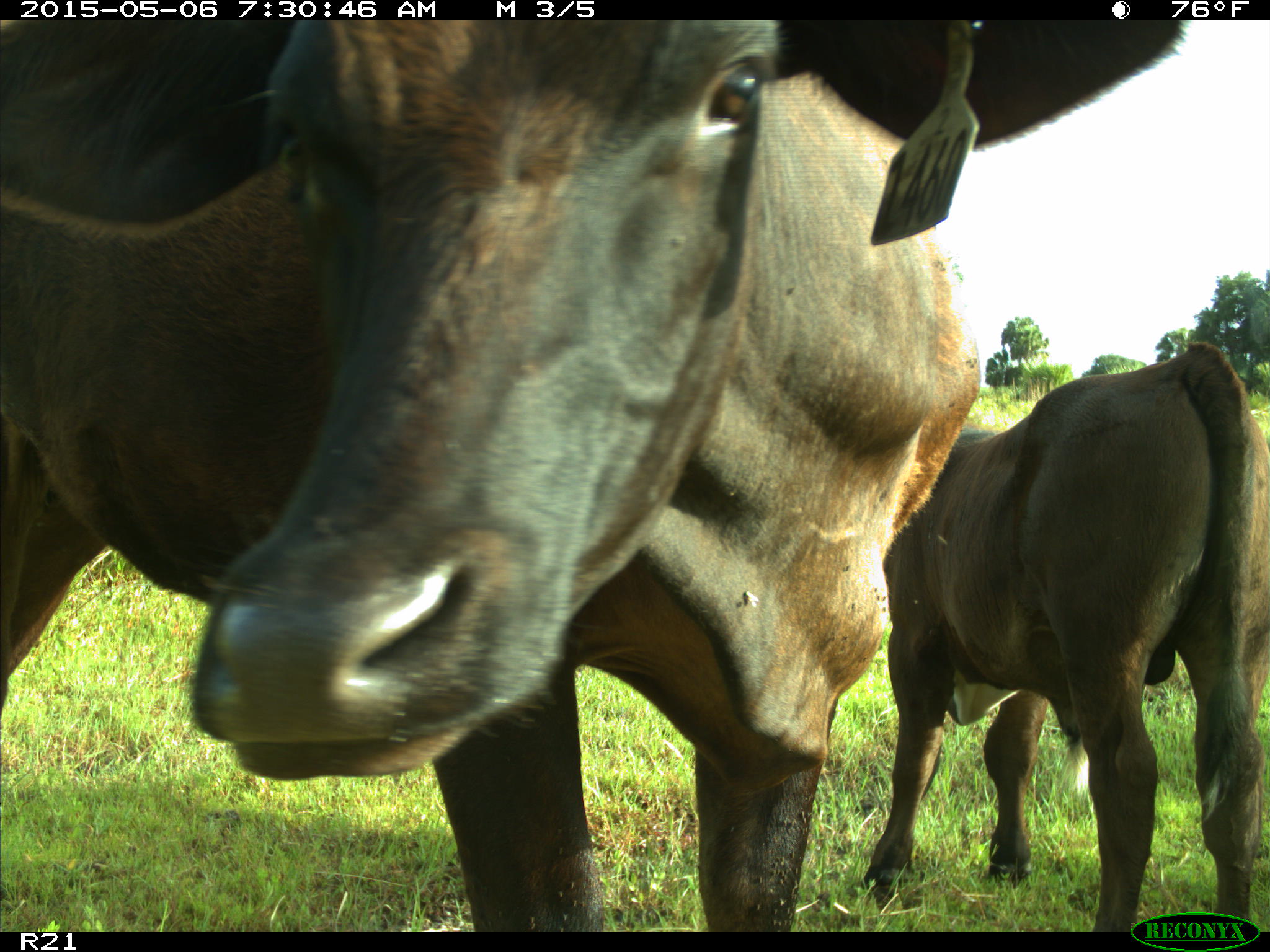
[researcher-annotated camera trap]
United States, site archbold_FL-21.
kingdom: Animalia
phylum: Chordata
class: Mammalia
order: Artiodactyla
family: Bovidae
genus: Bos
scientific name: Bos taurus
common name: domestic cow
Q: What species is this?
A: Bos taurus (domestic cow).